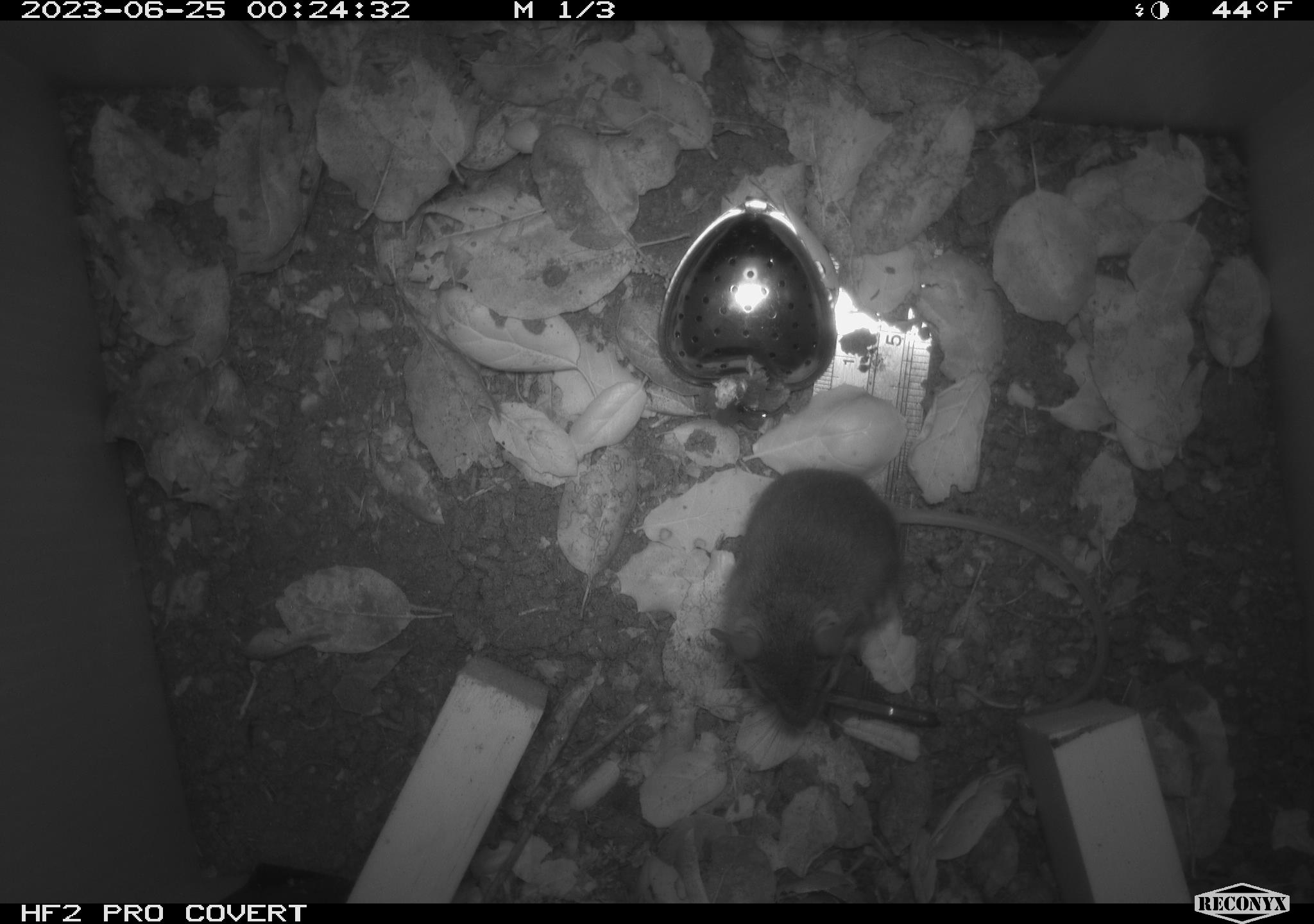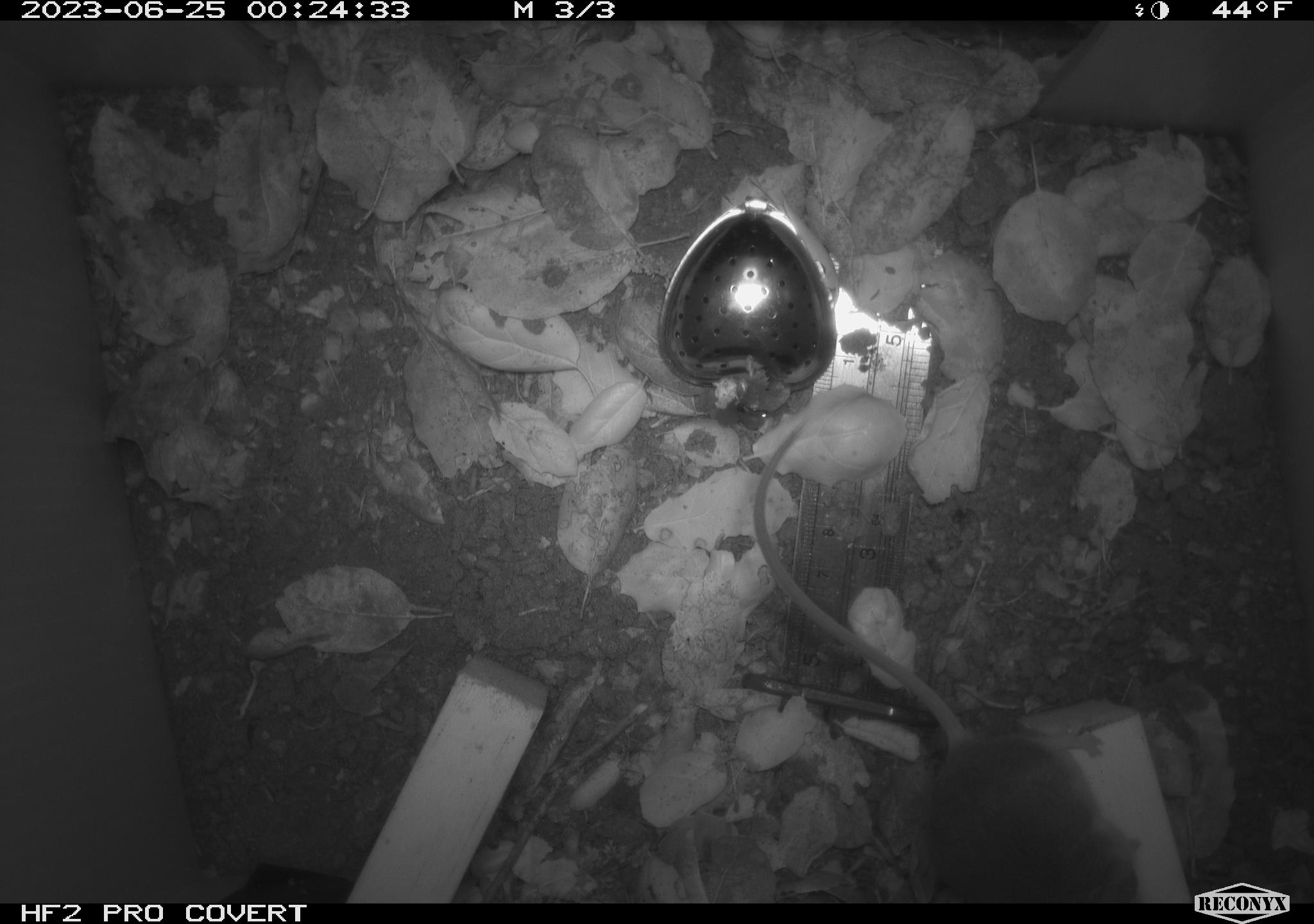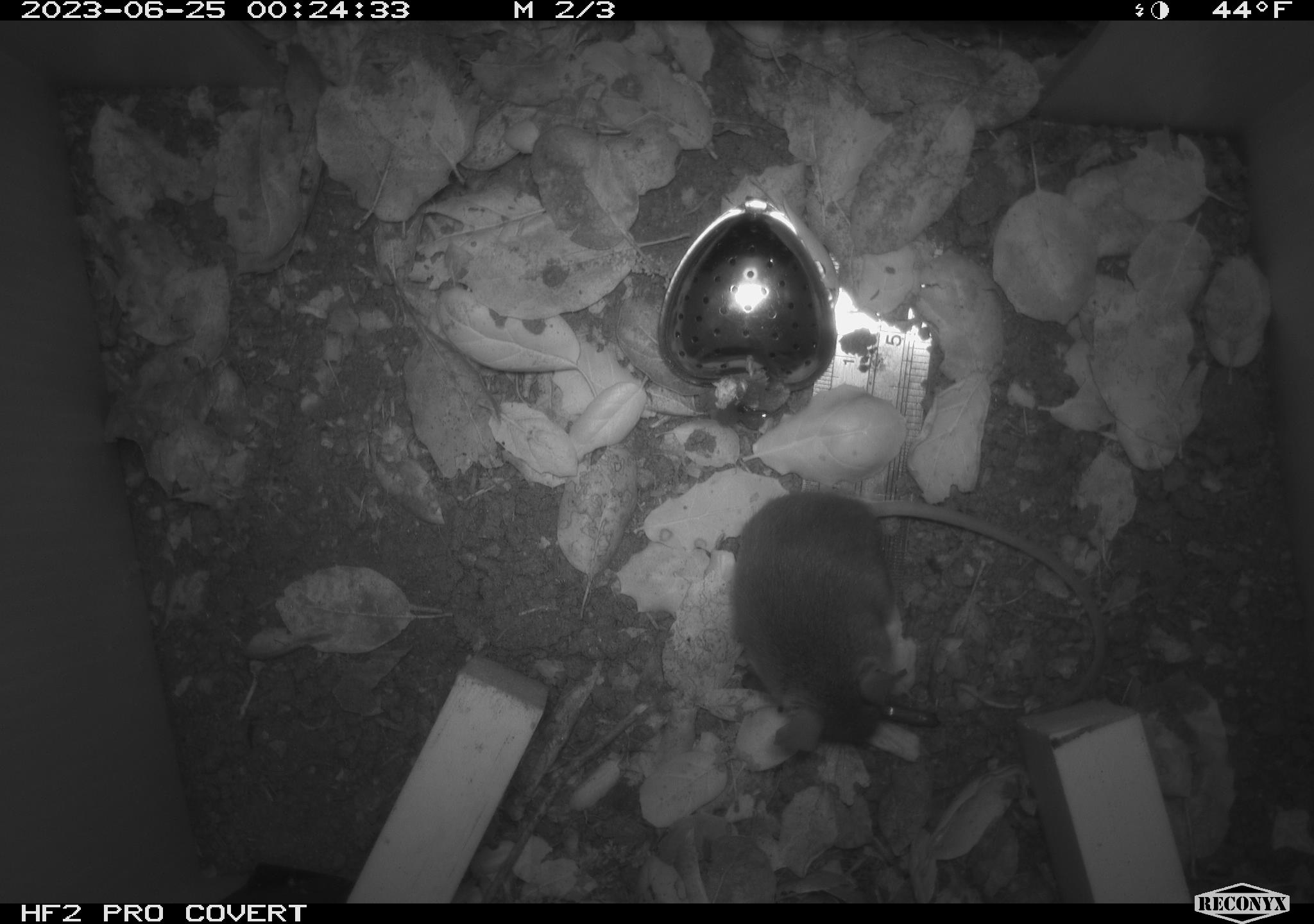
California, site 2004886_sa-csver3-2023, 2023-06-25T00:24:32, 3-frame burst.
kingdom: Animalia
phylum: Chordata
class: Mammalia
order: Rodentia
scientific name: Rodentia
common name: mouse species